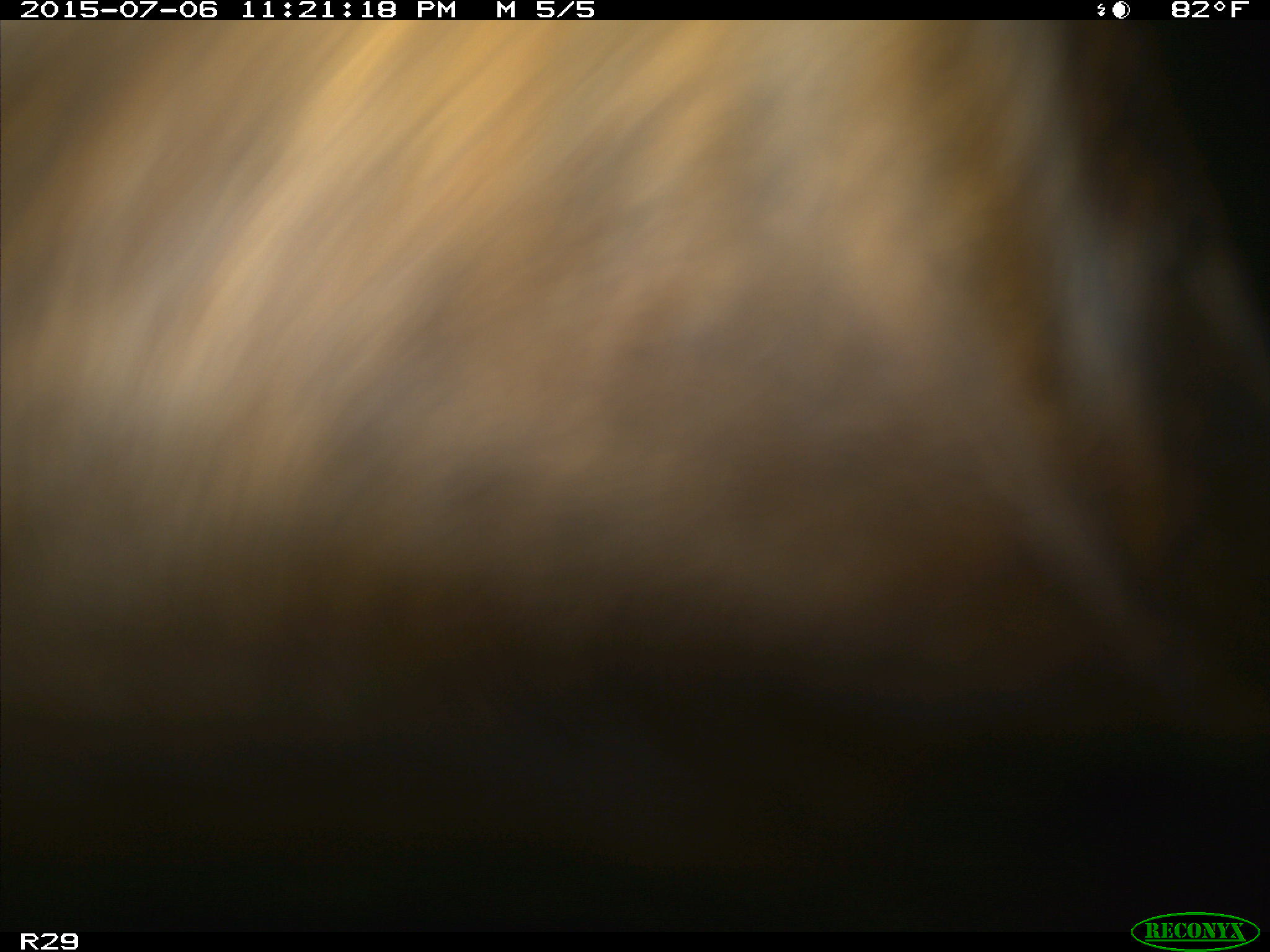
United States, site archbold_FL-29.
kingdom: Animalia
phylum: Chordata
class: Mammalia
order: Artiodactyla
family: Bovidae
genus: Bos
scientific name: Bos taurus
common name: domestic cow